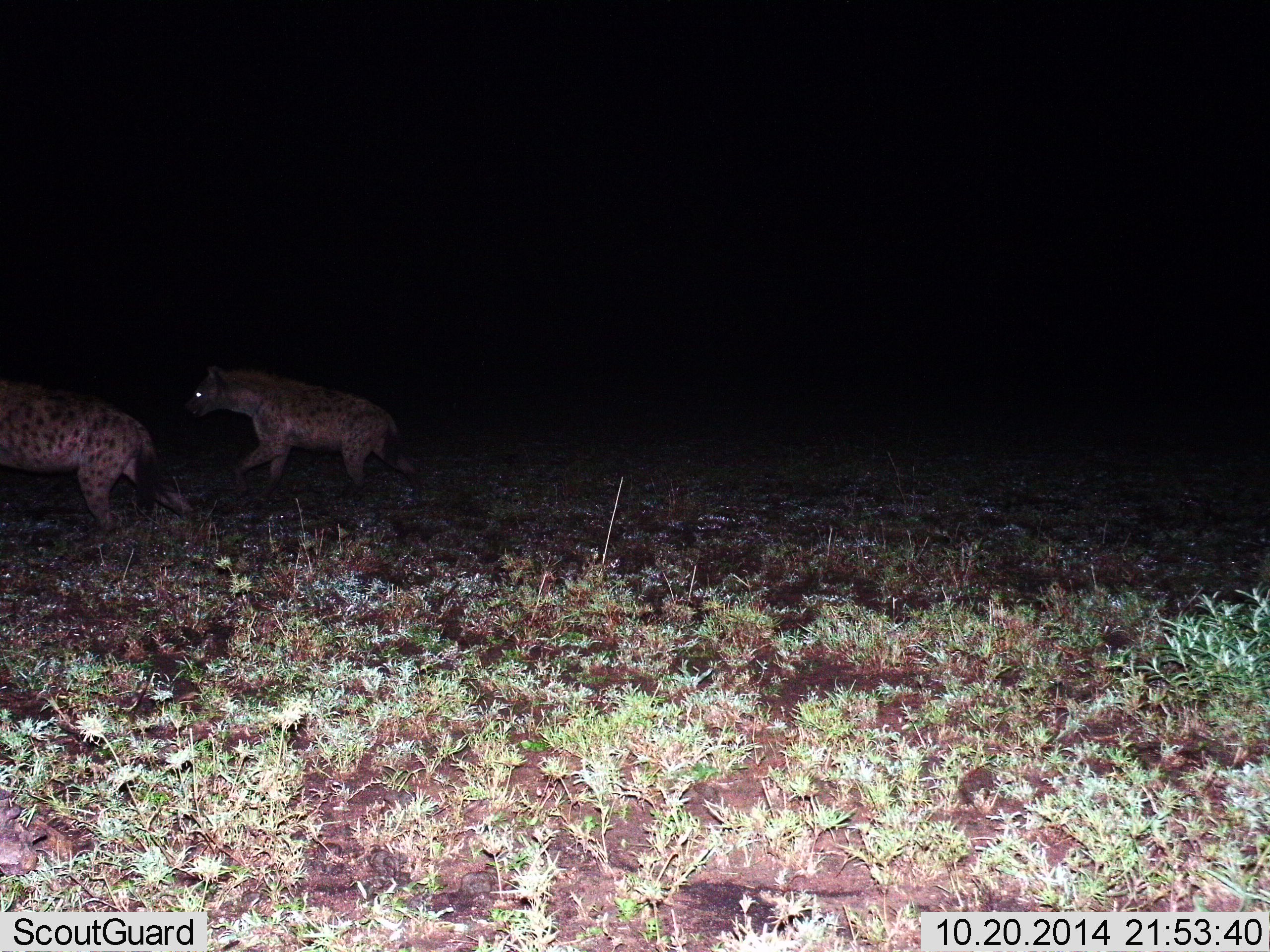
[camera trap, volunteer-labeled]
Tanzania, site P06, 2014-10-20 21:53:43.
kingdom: Animalia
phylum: Chordata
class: Mammalia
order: Carnivora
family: Hyaenidae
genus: Crocuta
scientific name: Crocuta crocuta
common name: spotted hyena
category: hyenaspotted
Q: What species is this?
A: Hyenaspotted (spotted hyena) (Crocuta crocuta).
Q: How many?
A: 2.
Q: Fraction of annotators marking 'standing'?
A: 30%.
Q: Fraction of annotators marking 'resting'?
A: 10%.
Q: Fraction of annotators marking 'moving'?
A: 60%.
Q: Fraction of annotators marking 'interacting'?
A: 0%.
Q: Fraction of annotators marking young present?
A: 0%.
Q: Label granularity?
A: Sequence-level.